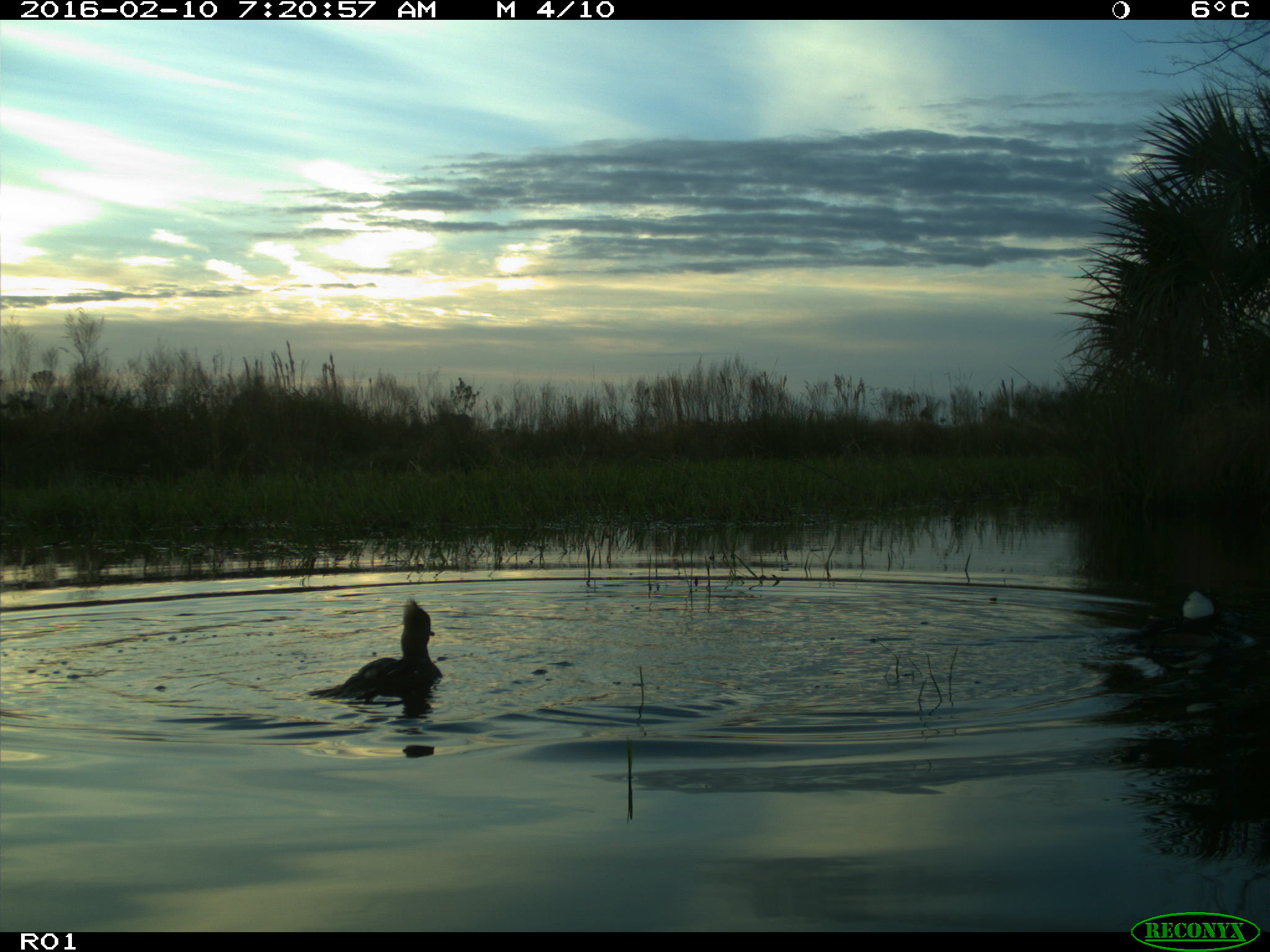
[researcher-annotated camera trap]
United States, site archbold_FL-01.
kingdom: Animalia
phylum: Chordata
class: Aves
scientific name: Aves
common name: birds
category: unidentified bird